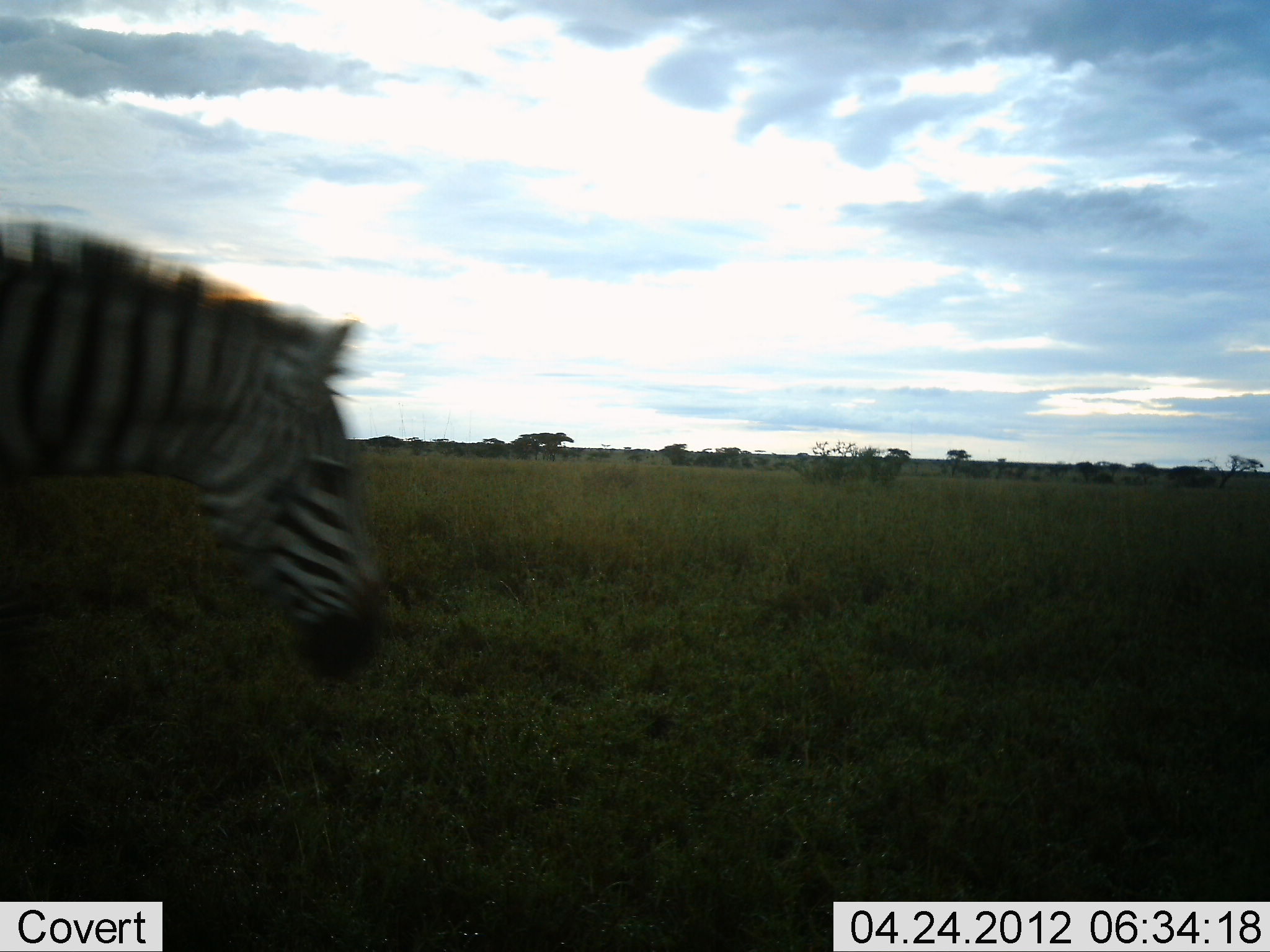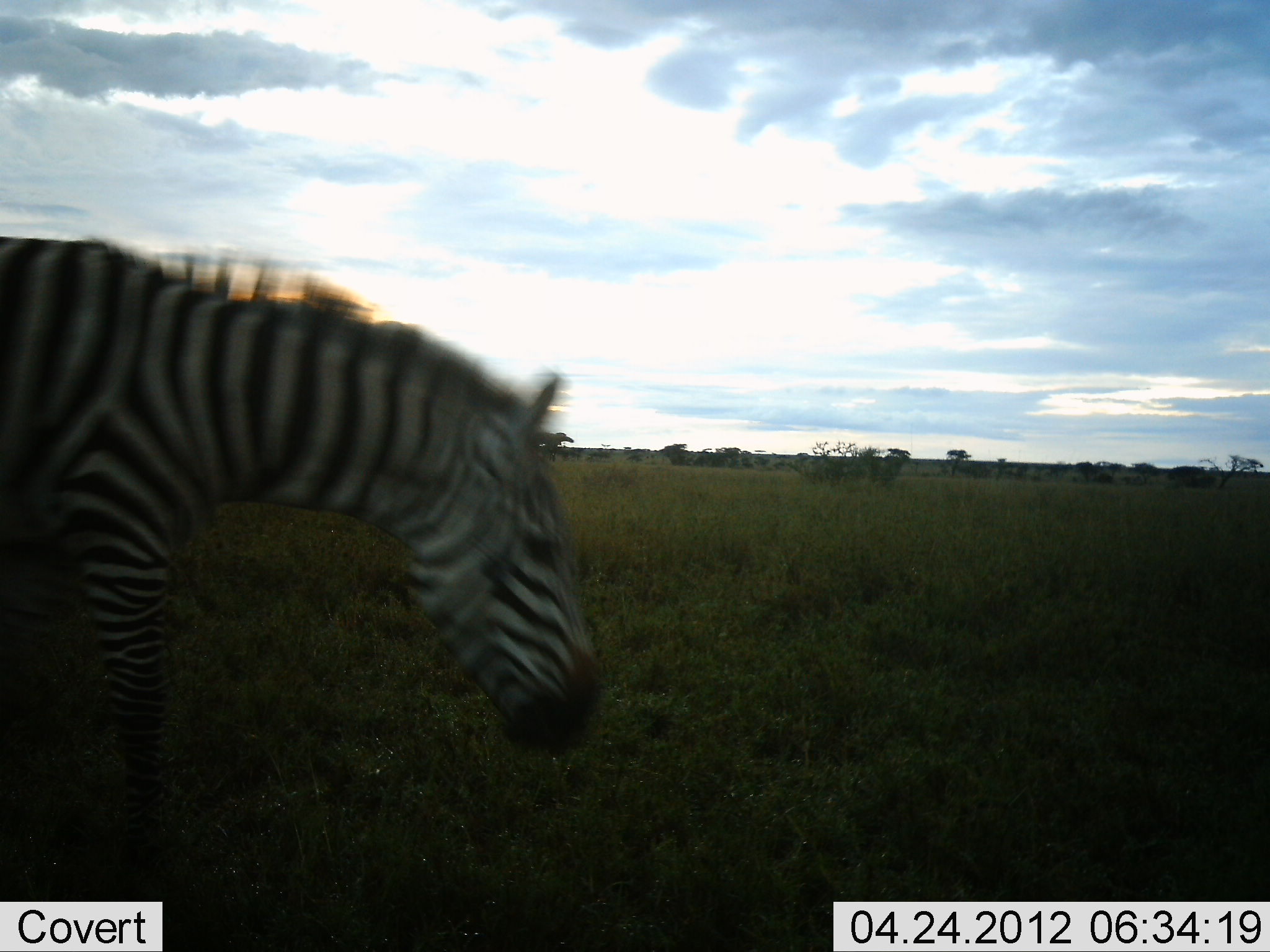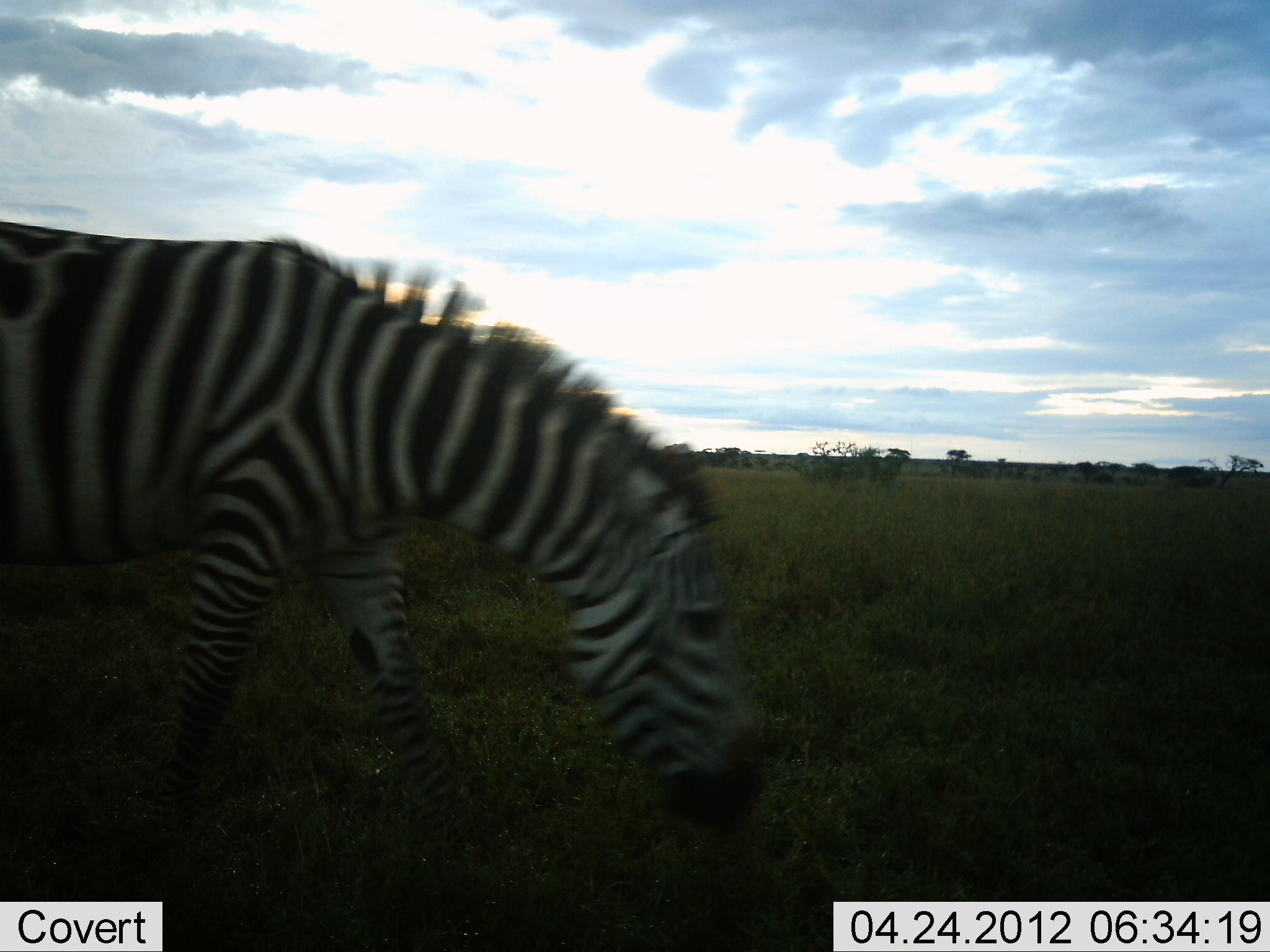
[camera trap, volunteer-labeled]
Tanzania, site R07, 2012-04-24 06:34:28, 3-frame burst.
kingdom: Animalia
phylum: Chordata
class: Mammalia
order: Perissodactyla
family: Equidae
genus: Equus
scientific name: Equus quagga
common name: plains zebra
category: zebra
Zebra (plains zebra) (Equus quagga), count 1. Behavior (volunteer vote fractions): standing 6%, resting 0%, moving 94%, interacting 0%. Young present (vote fraction): 0%. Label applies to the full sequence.